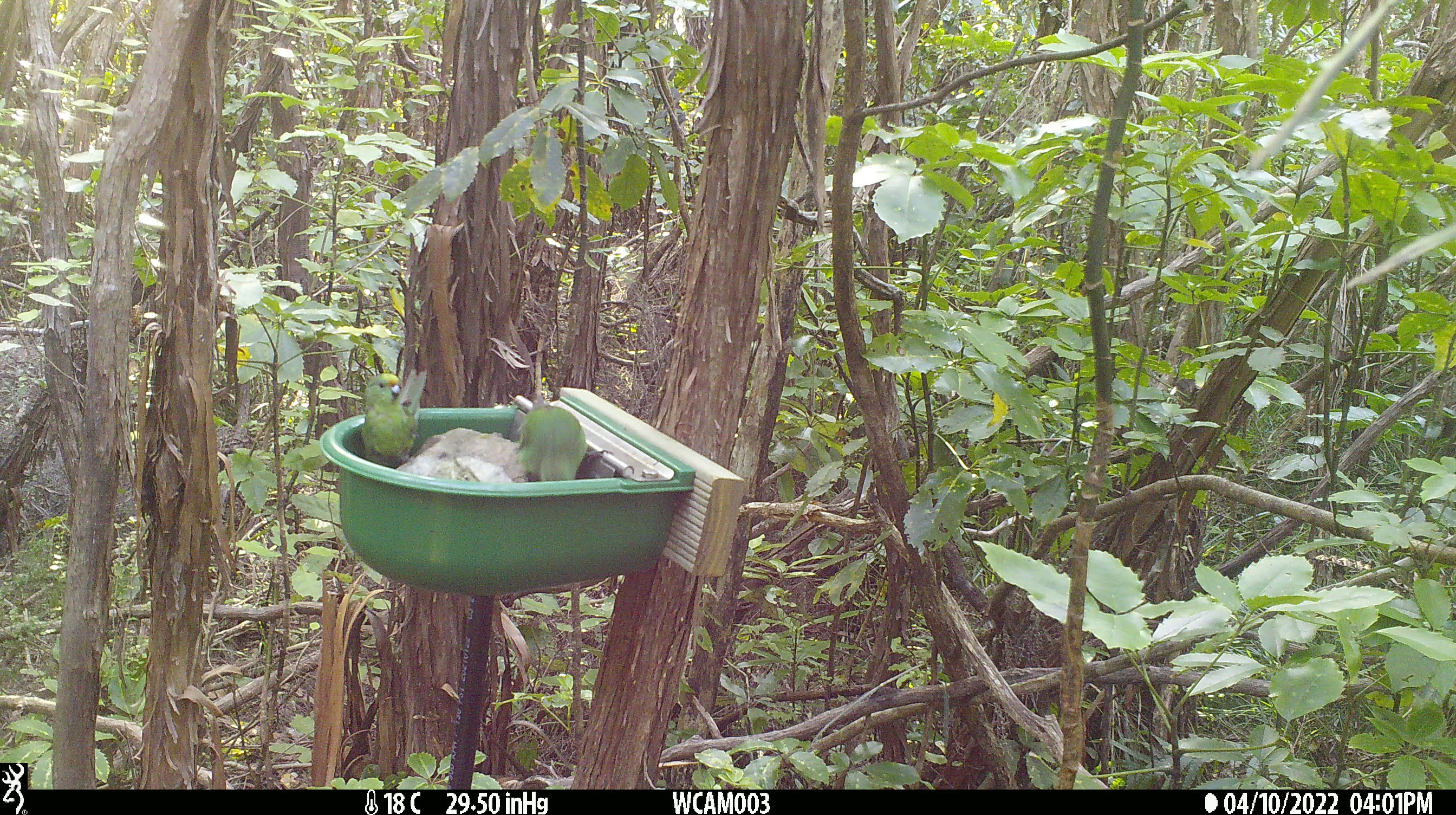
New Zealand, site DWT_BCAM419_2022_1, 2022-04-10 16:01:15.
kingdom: Animalia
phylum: Chordata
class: Aves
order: Psittaciformes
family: Psittaculidae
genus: Cyanoramphus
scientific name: Cyanoramphus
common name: parakeet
Parakeet (Cyanoramphus).